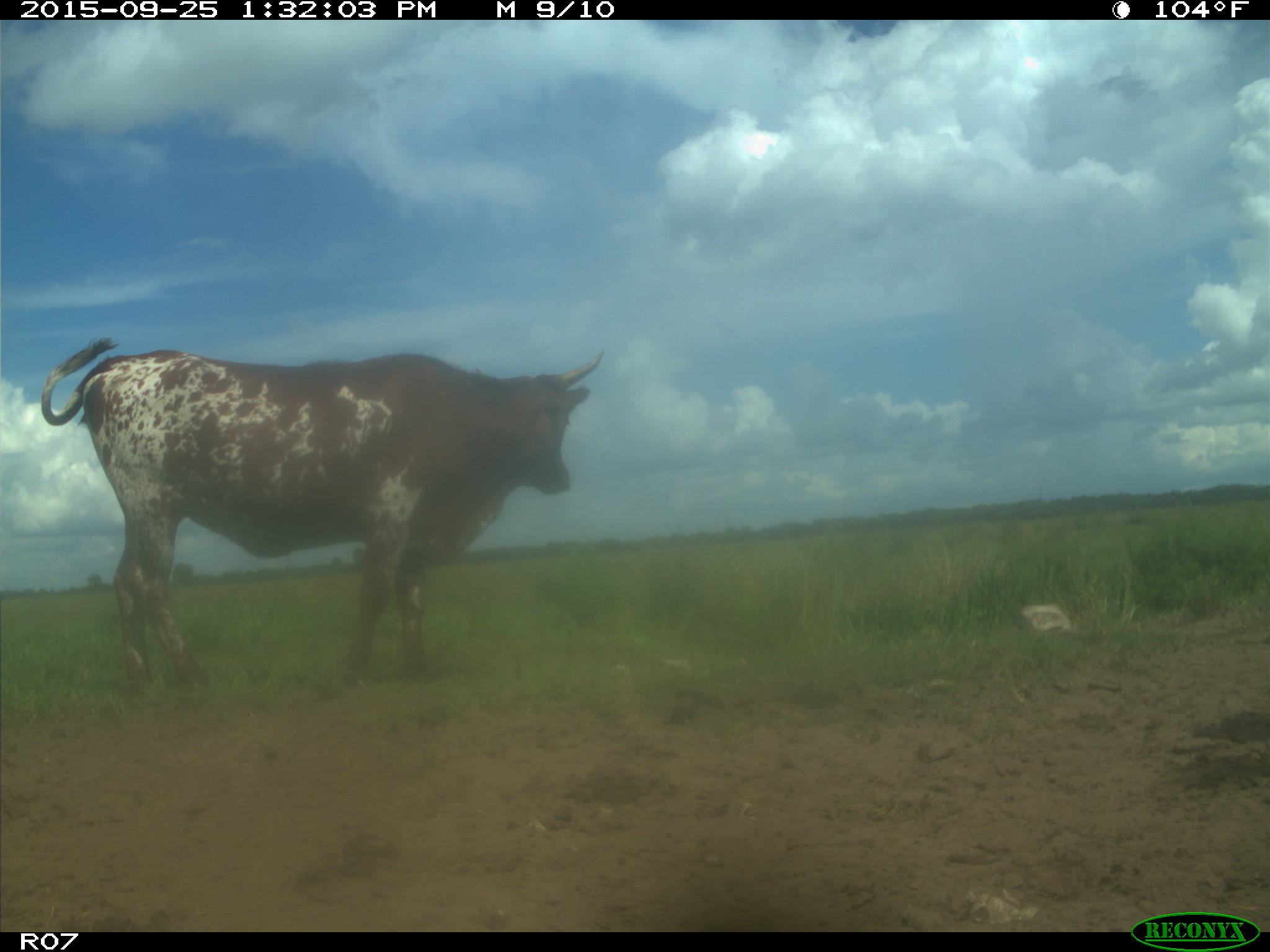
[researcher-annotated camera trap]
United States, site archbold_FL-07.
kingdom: Animalia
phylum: Chordata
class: Mammalia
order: Artiodactyla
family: Bovidae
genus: Bos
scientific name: Bos taurus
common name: domestic cow